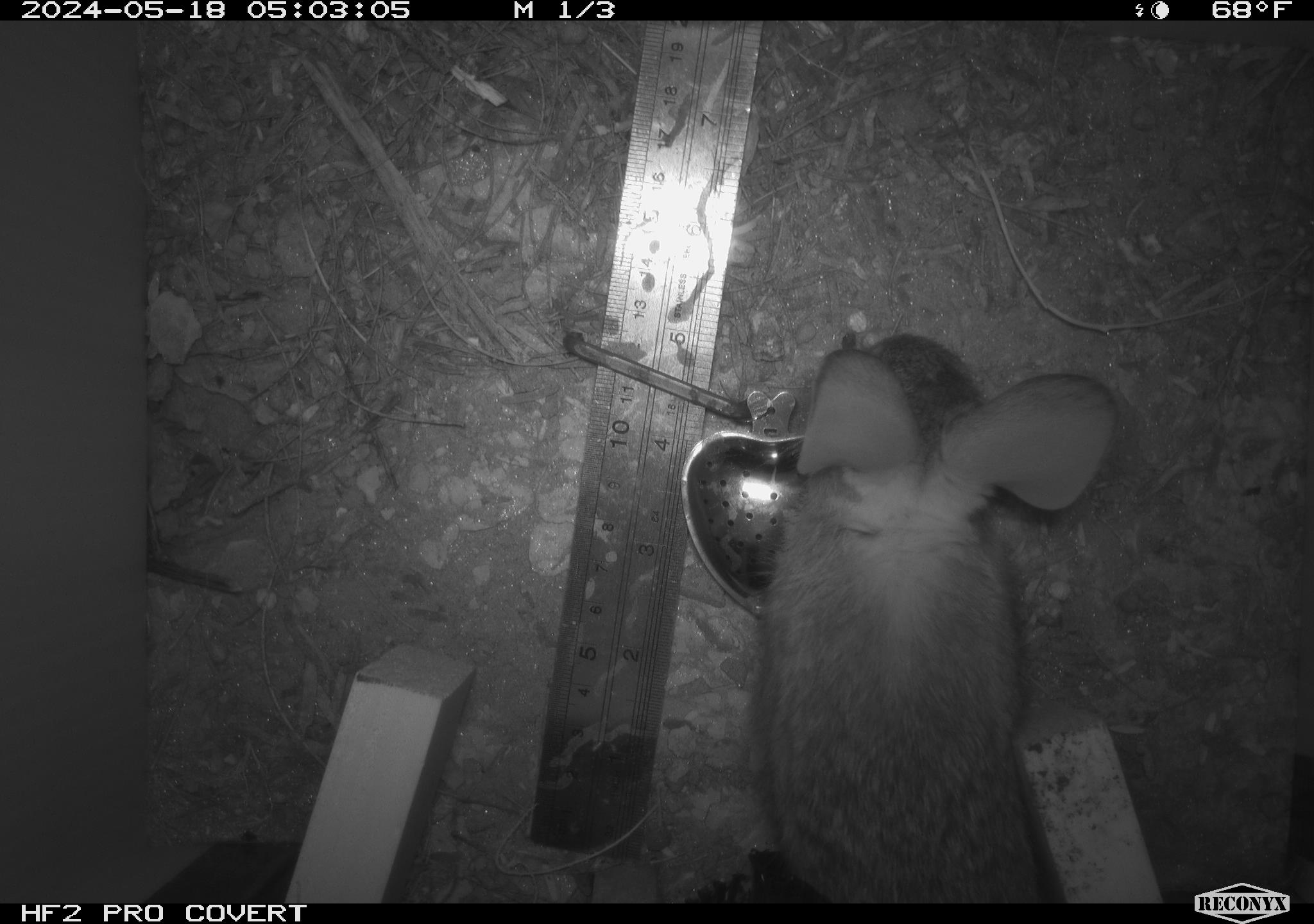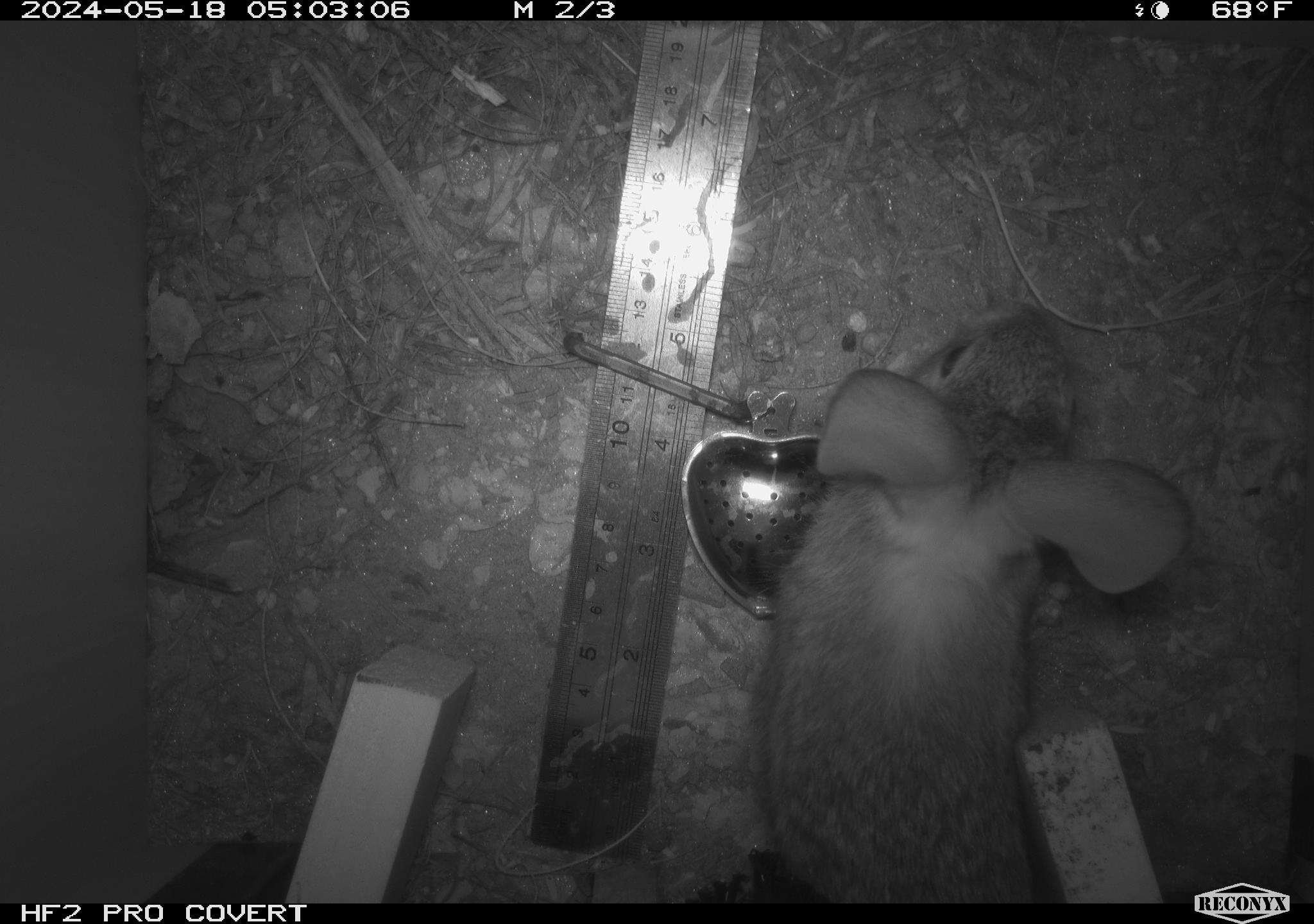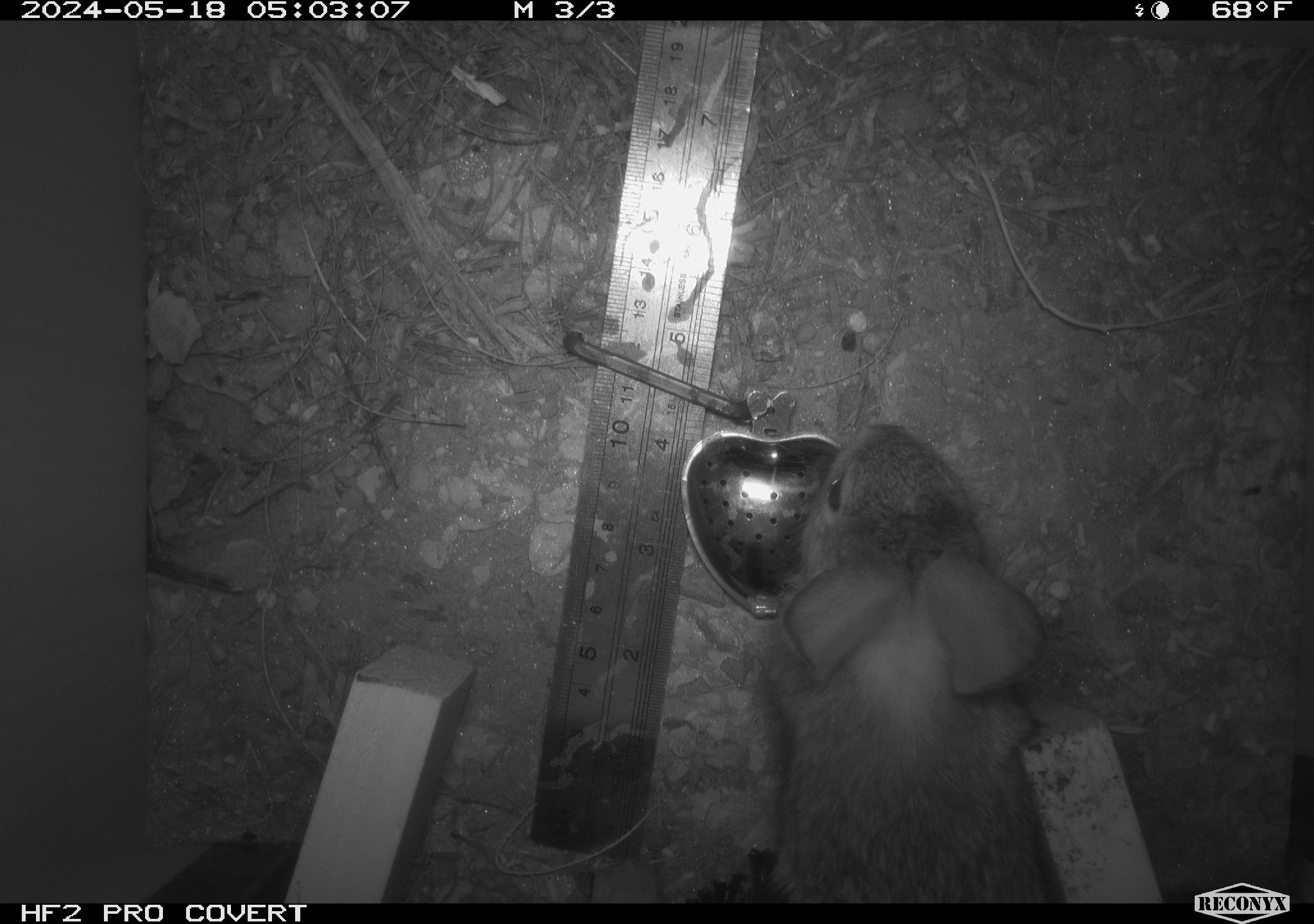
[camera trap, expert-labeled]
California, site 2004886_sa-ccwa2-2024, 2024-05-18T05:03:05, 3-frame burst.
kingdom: Animalia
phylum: Chordata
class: Mammalia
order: Lagomorpha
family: Leporidae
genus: Sylvilagus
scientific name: Sylvilagus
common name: cottontail rabbits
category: sylvilagus species